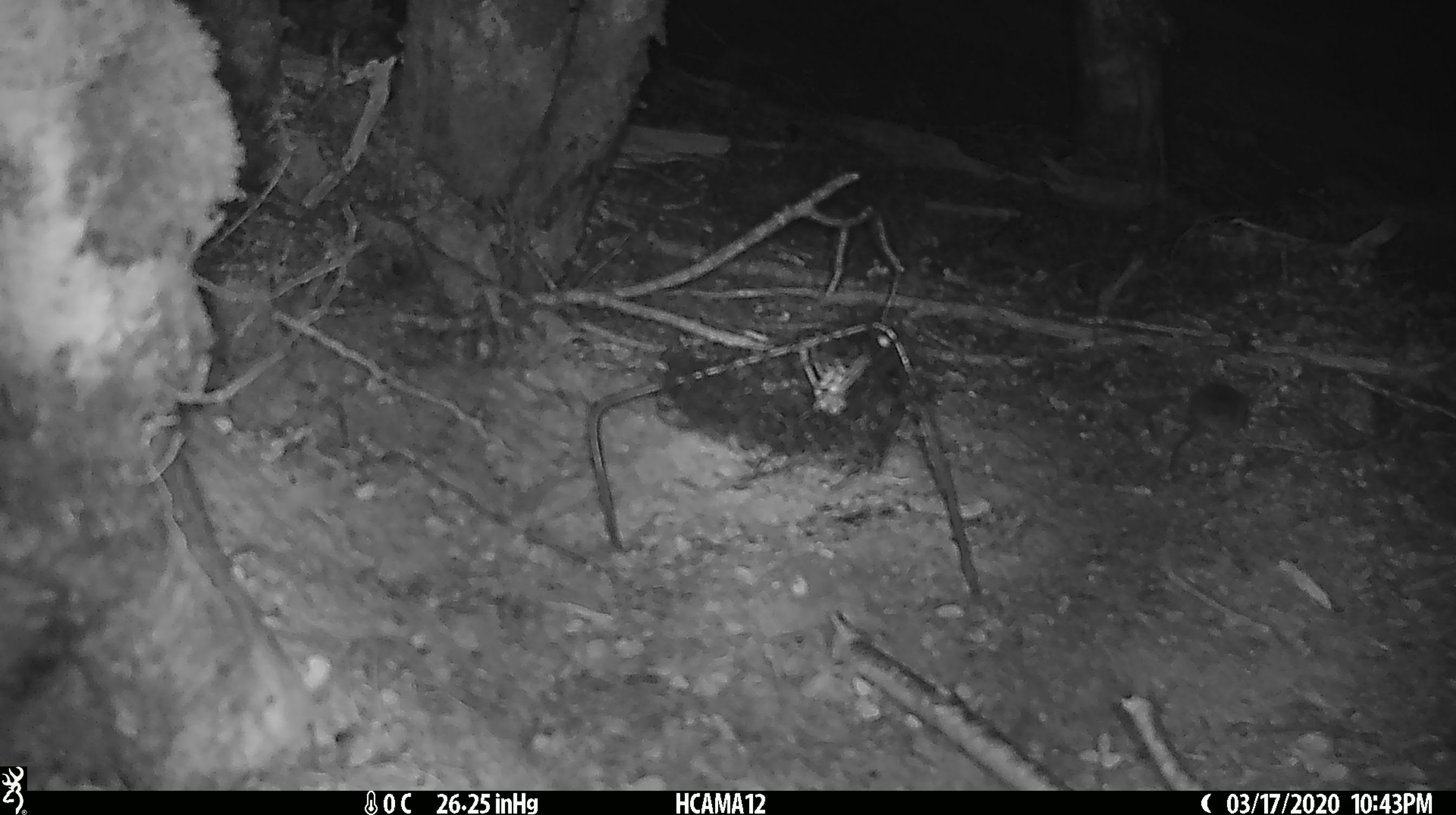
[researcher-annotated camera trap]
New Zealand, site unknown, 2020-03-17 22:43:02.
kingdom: Animalia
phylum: Chordata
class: Mammalia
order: Rodentia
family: Muridae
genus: Mus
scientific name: Mus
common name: mouse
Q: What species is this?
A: Mouse (Mus).